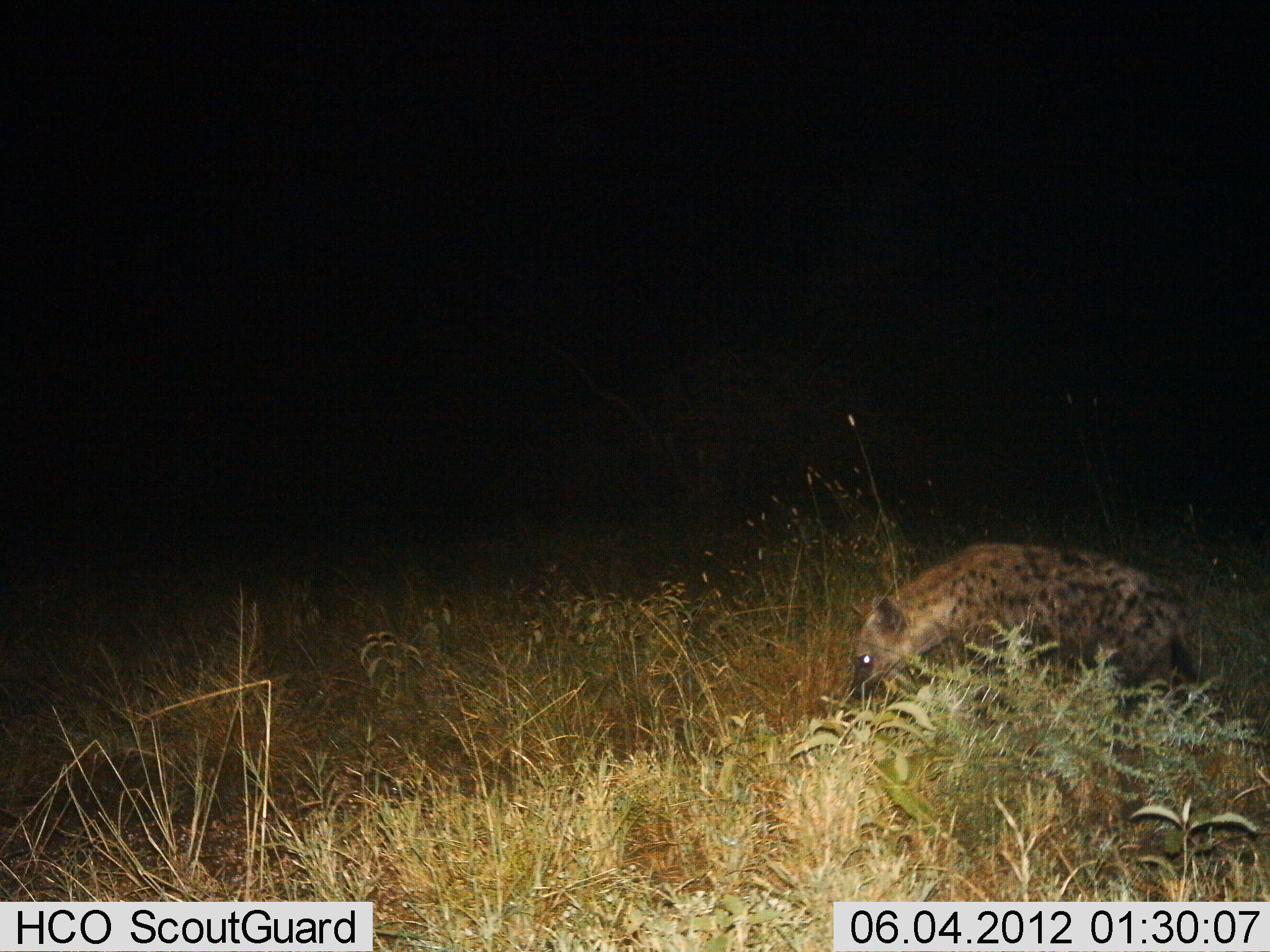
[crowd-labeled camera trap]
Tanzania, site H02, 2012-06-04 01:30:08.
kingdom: Animalia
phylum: Chordata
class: Mammalia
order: Carnivora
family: Hyaenidae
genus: Crocuta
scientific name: Crocuta crocuta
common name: spotted hyena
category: hyenaspotted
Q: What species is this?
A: Hyenaspotted (spotted hyena) (Crocuta crocuta).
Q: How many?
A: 1.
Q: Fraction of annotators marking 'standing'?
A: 10%.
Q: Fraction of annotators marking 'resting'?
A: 0%.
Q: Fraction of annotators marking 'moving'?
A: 100%.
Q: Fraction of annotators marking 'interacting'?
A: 0%.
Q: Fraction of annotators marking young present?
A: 0%.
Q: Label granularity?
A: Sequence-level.